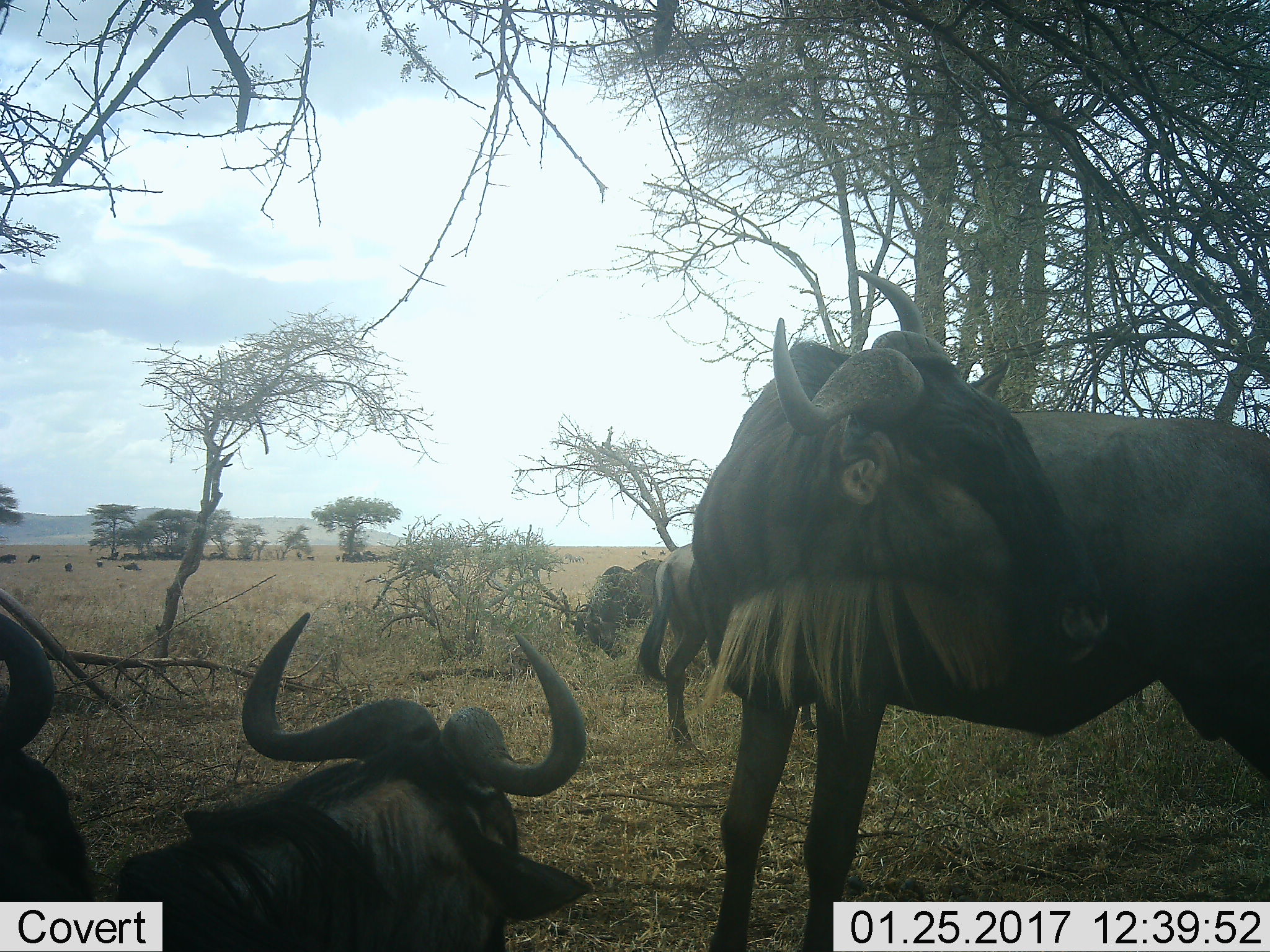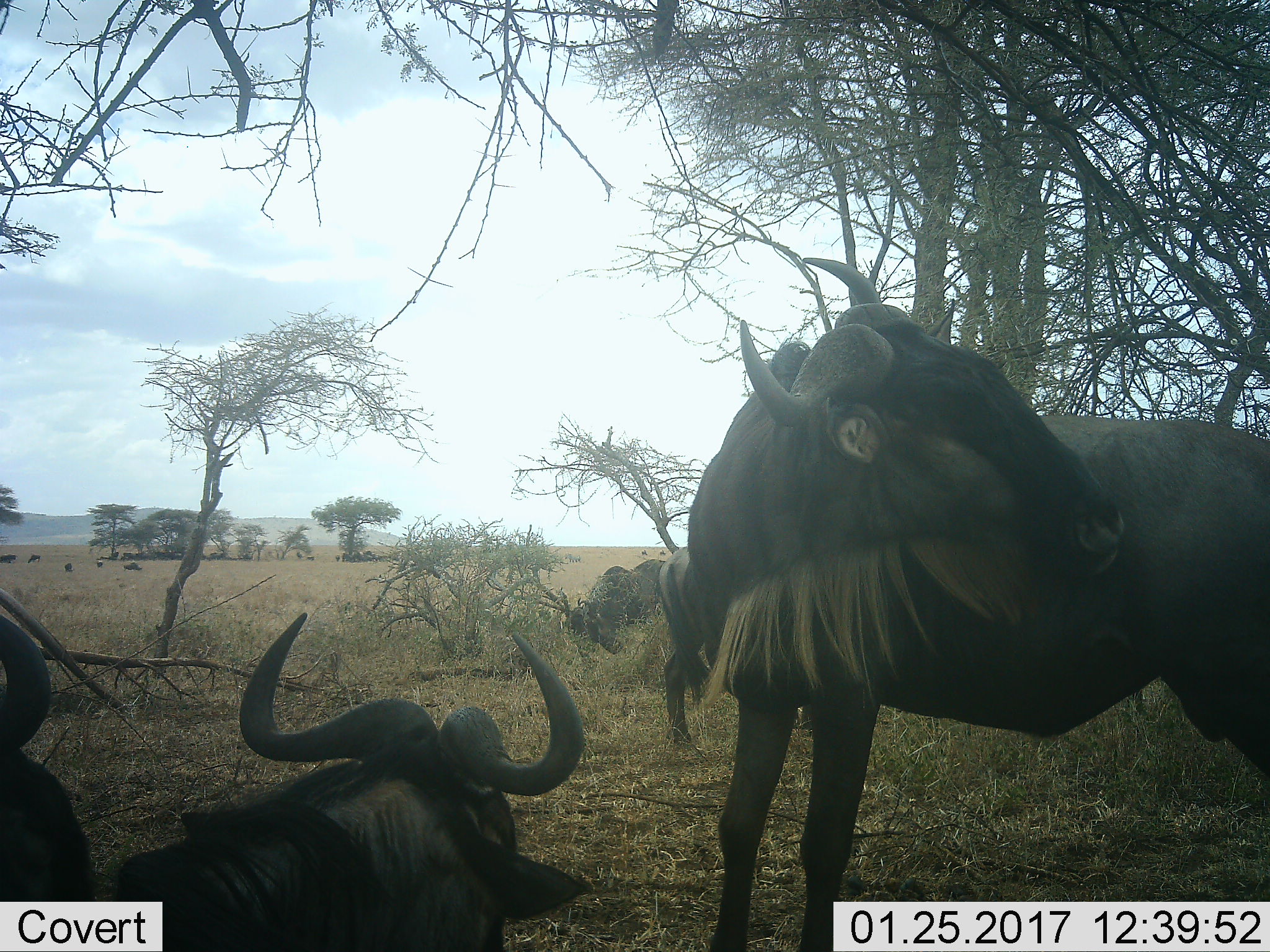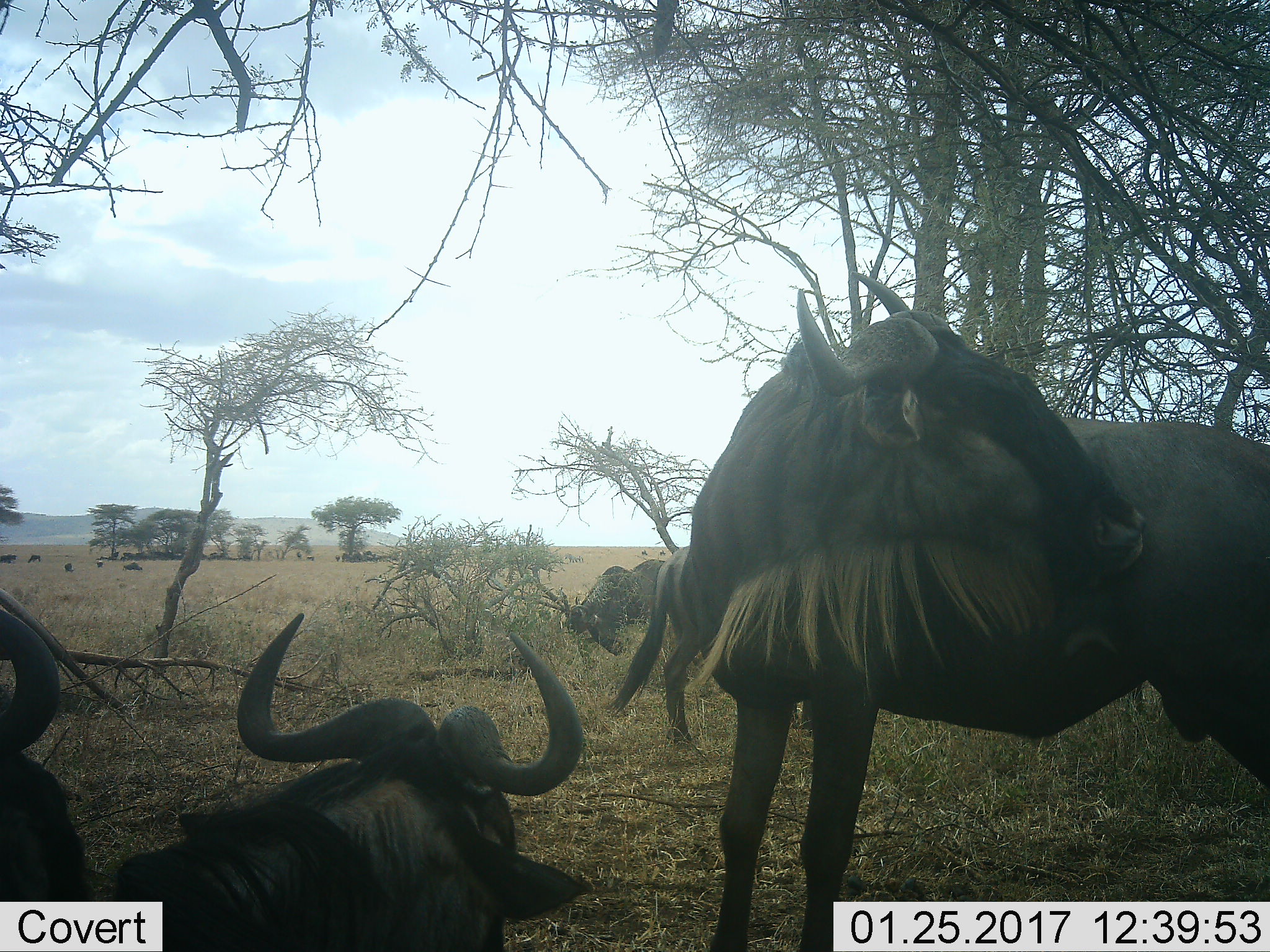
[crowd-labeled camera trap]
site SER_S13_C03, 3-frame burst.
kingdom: Animalia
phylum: Chordata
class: Mammalia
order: Artiodactyla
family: Bovidae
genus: Connochaetes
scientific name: Connochaetes taurinus taurinus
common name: blue wildebeest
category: wildebeestblue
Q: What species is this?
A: Wildebeestblue (blue wildebeest) (Connochaetes taurinus taurinus).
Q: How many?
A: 5.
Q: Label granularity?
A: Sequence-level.